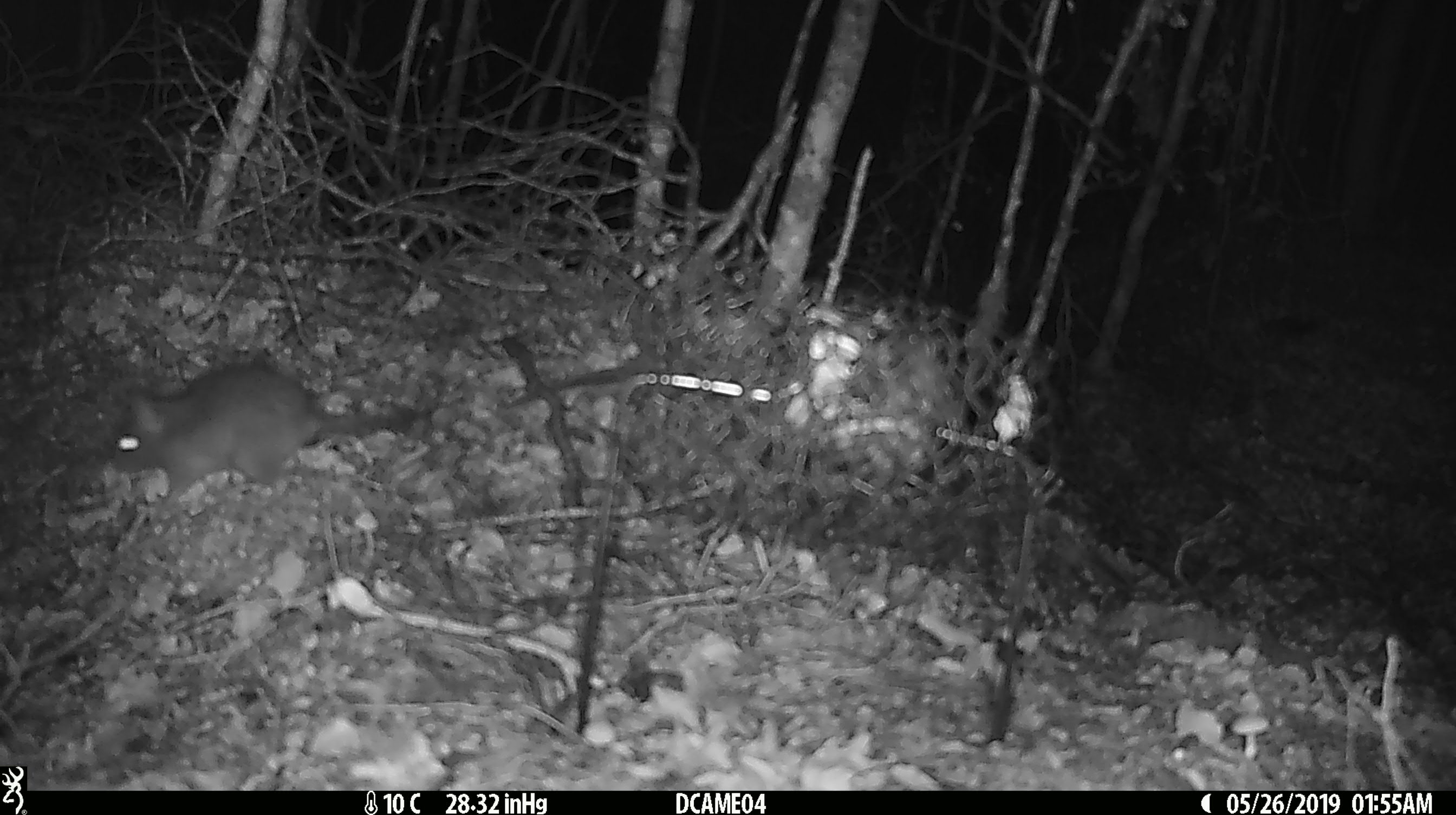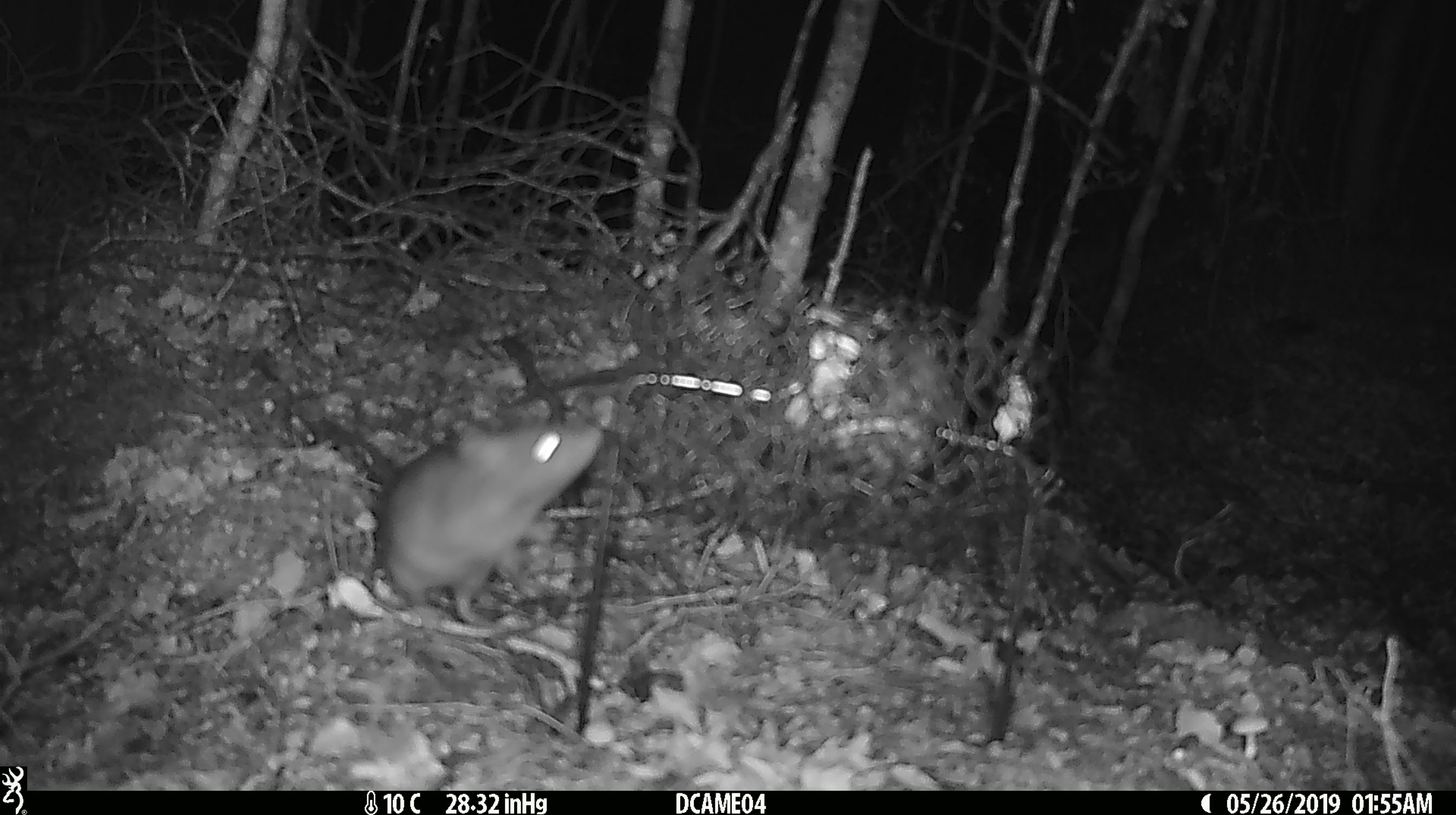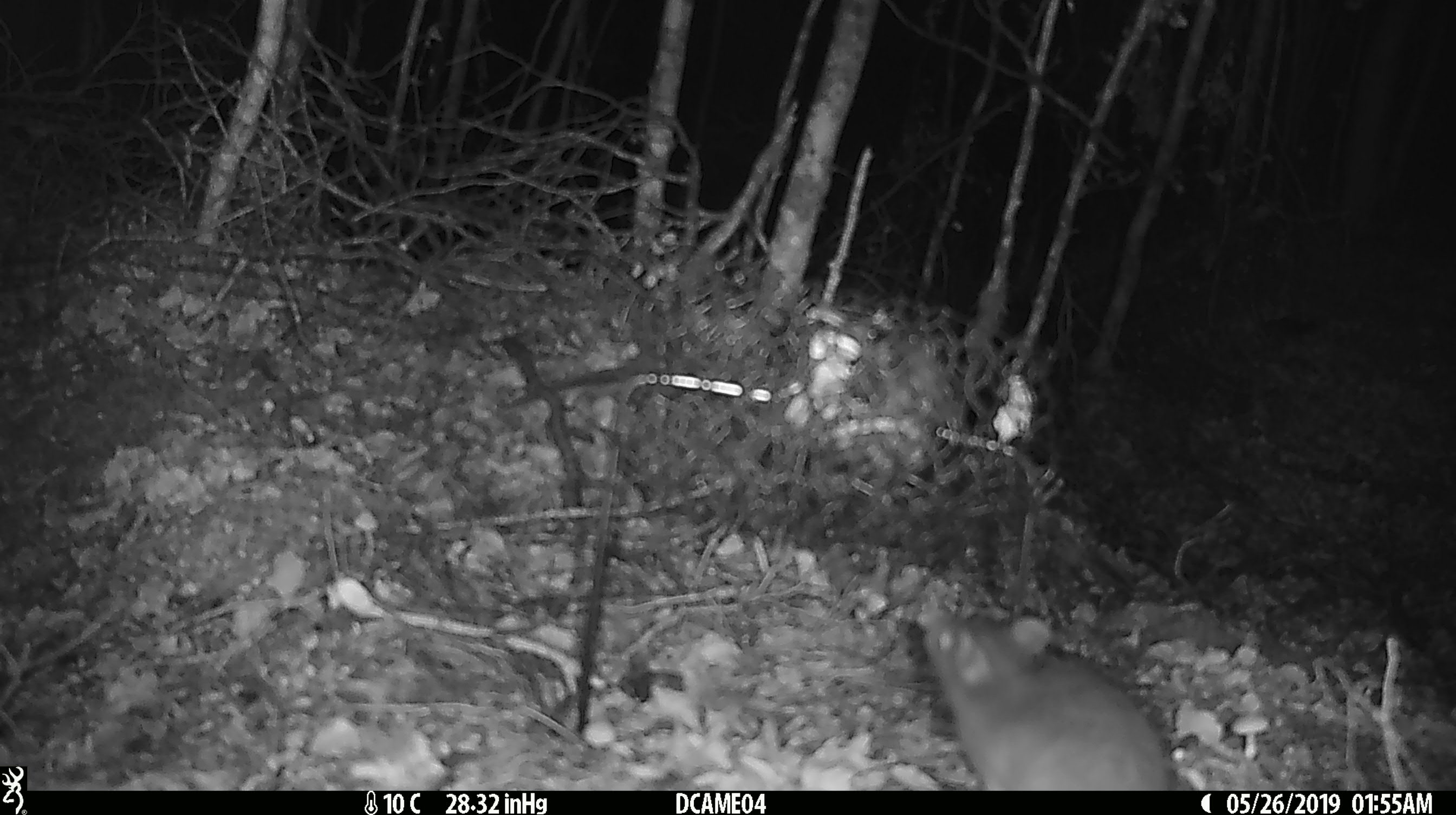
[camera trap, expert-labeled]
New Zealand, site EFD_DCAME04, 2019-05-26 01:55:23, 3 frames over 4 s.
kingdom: Animalia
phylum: Chordata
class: Mammalia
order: Rodentia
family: Muridae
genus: Rattus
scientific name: Rattus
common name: rat